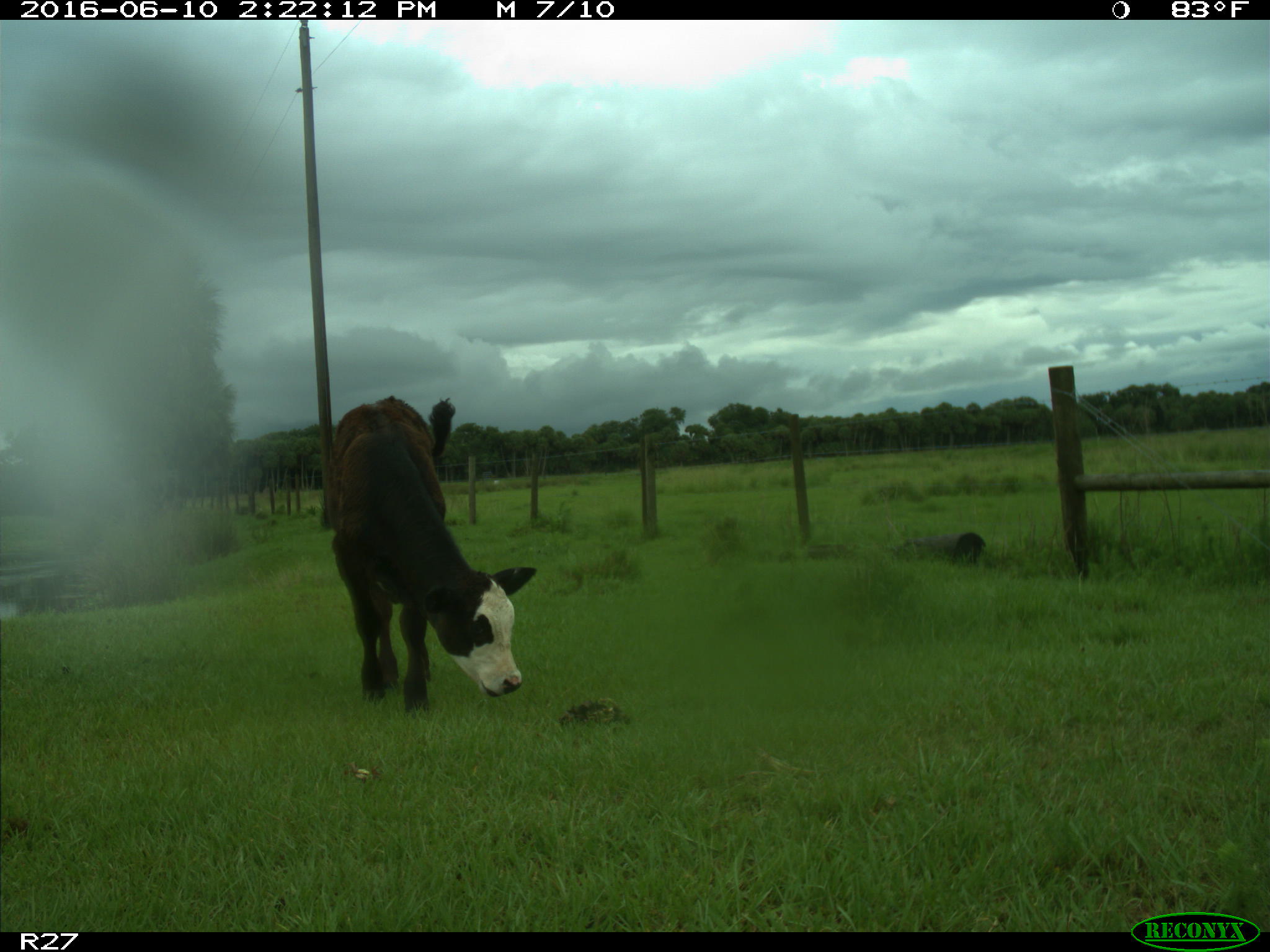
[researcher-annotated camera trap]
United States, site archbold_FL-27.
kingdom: Animalia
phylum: Chordata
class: Mammalia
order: Artiodactyla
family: Bovidae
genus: Bos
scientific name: Bos taurus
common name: domestic cow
Bos taurus (domestic cow).